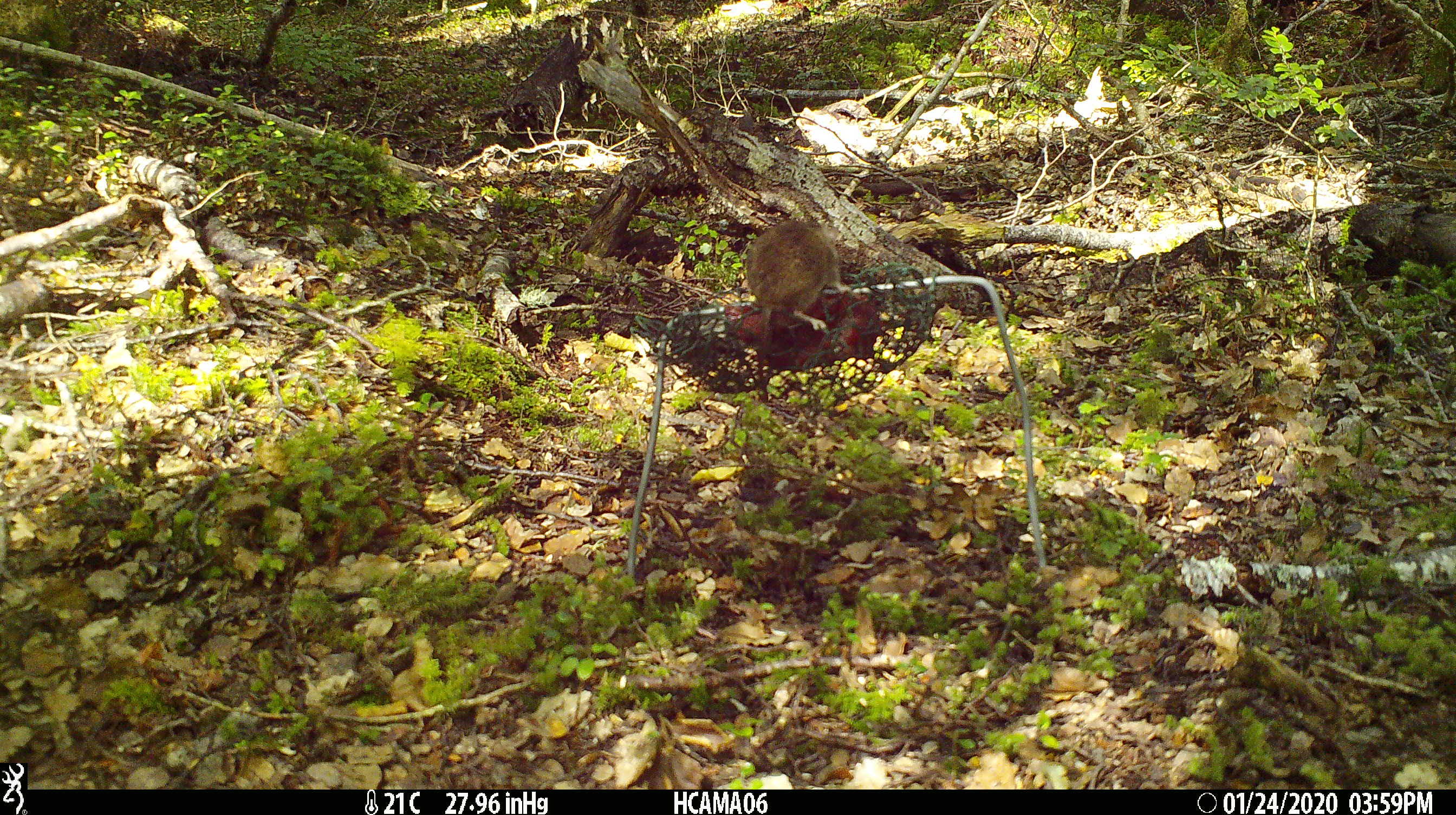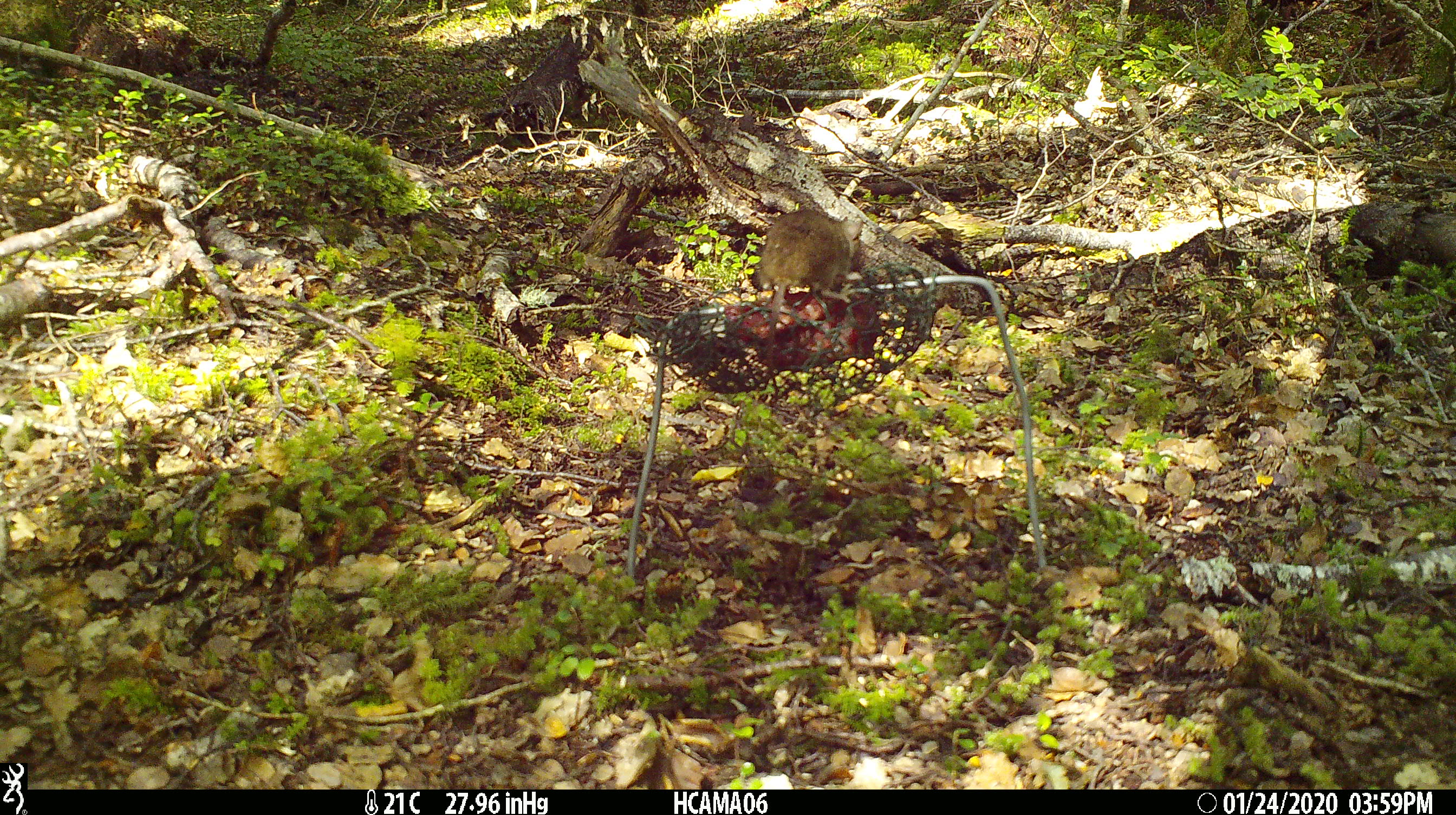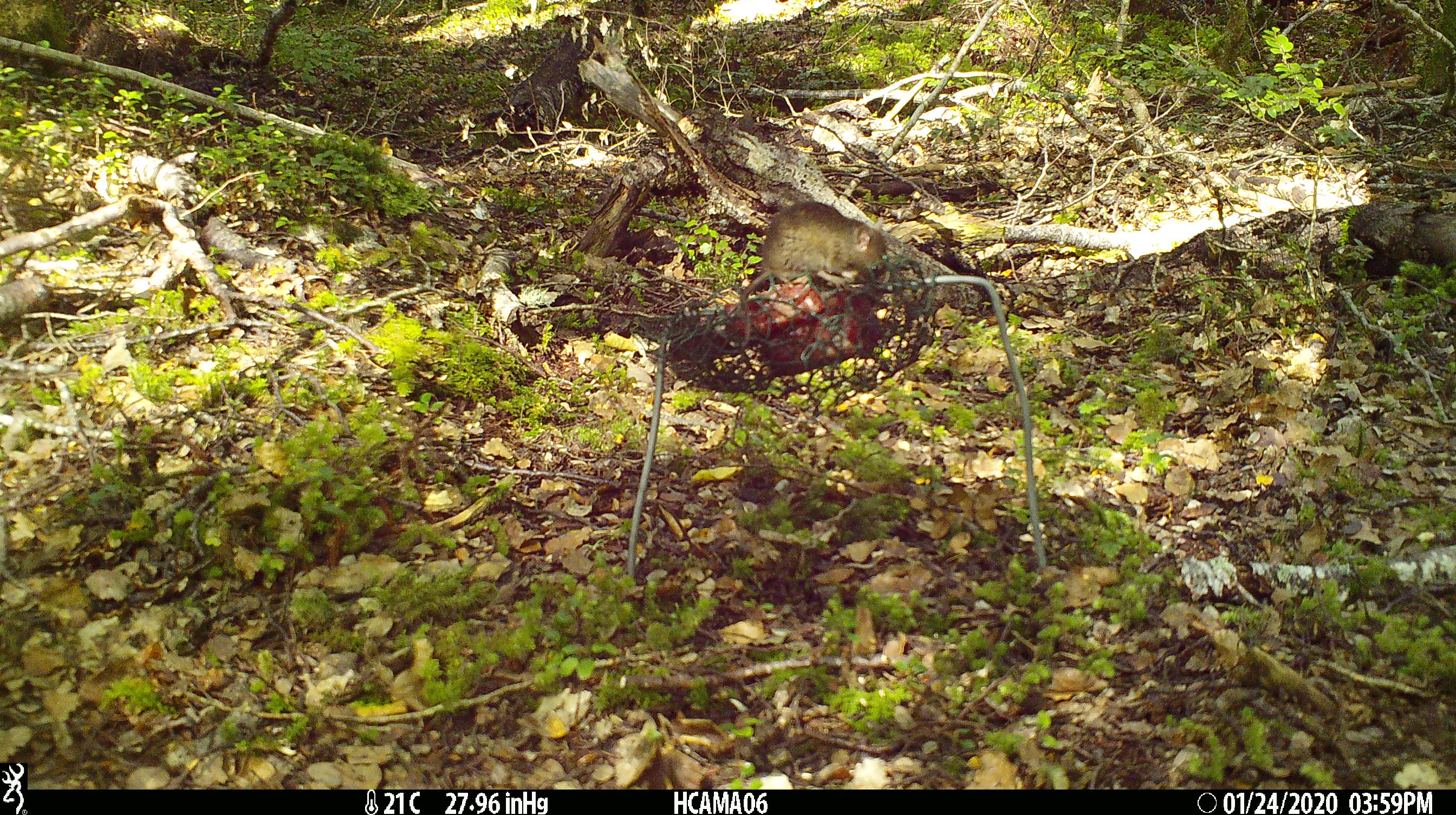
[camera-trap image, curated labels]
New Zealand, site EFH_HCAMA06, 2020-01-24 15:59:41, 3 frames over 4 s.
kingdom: Animalia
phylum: Chordata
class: Mammalia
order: Rodentia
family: Muridae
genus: Mus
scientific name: Mus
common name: mouse